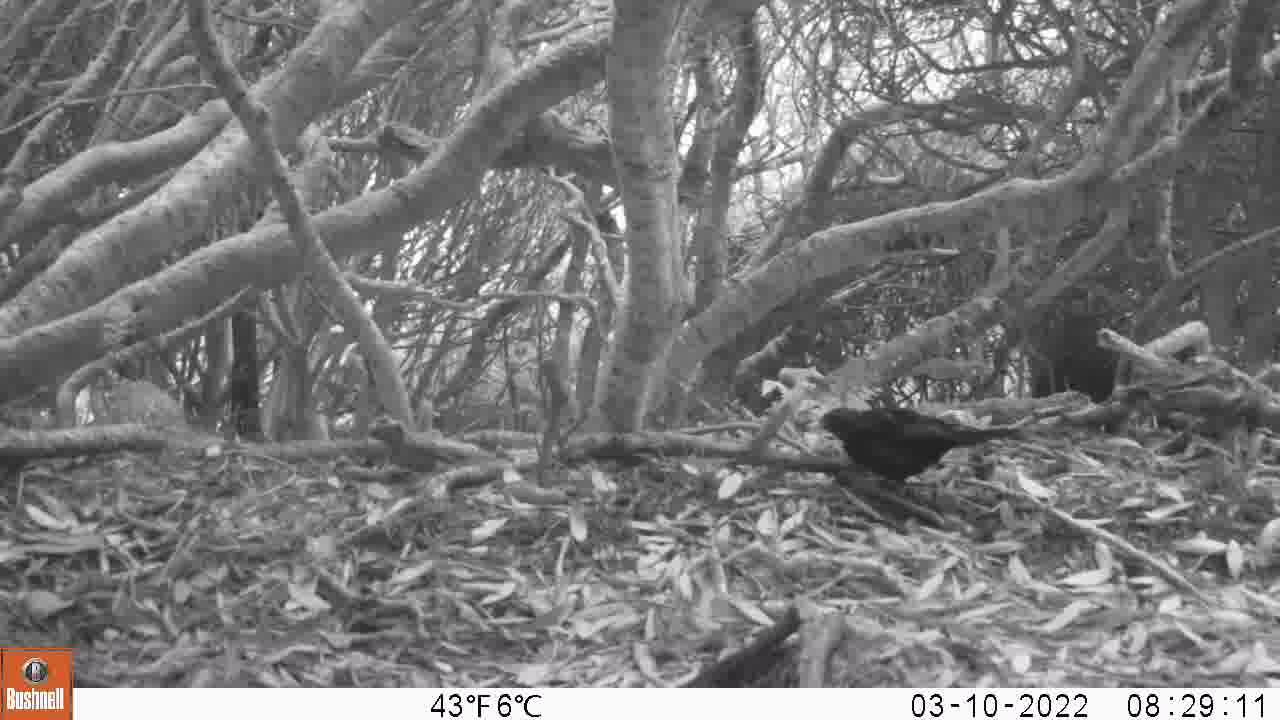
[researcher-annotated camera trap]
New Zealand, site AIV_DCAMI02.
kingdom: Animalia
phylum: Chordata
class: Aves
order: Passeriformes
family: Turdidae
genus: Turdus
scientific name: Turdus merula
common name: eurasian blackbird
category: blackbird